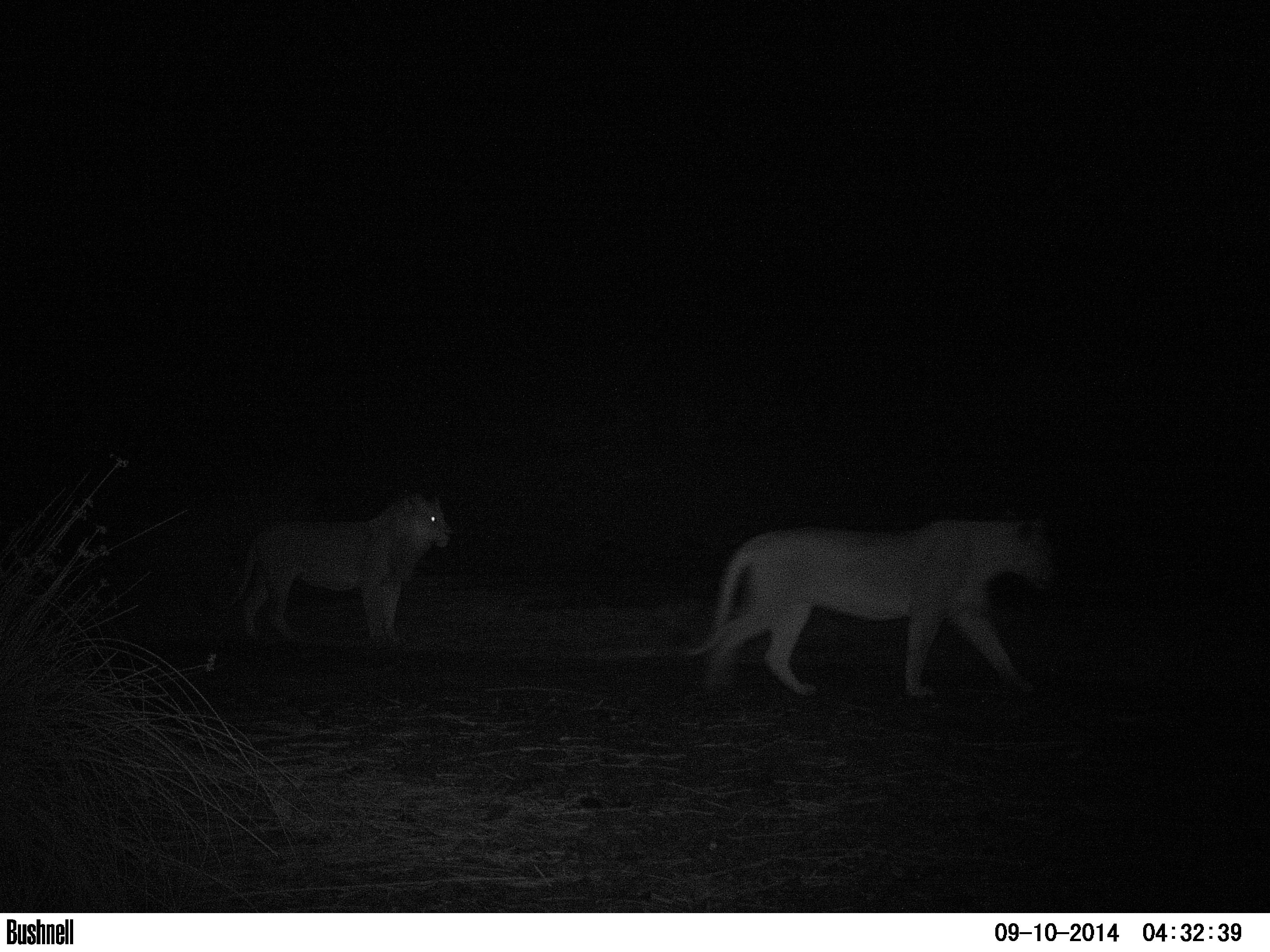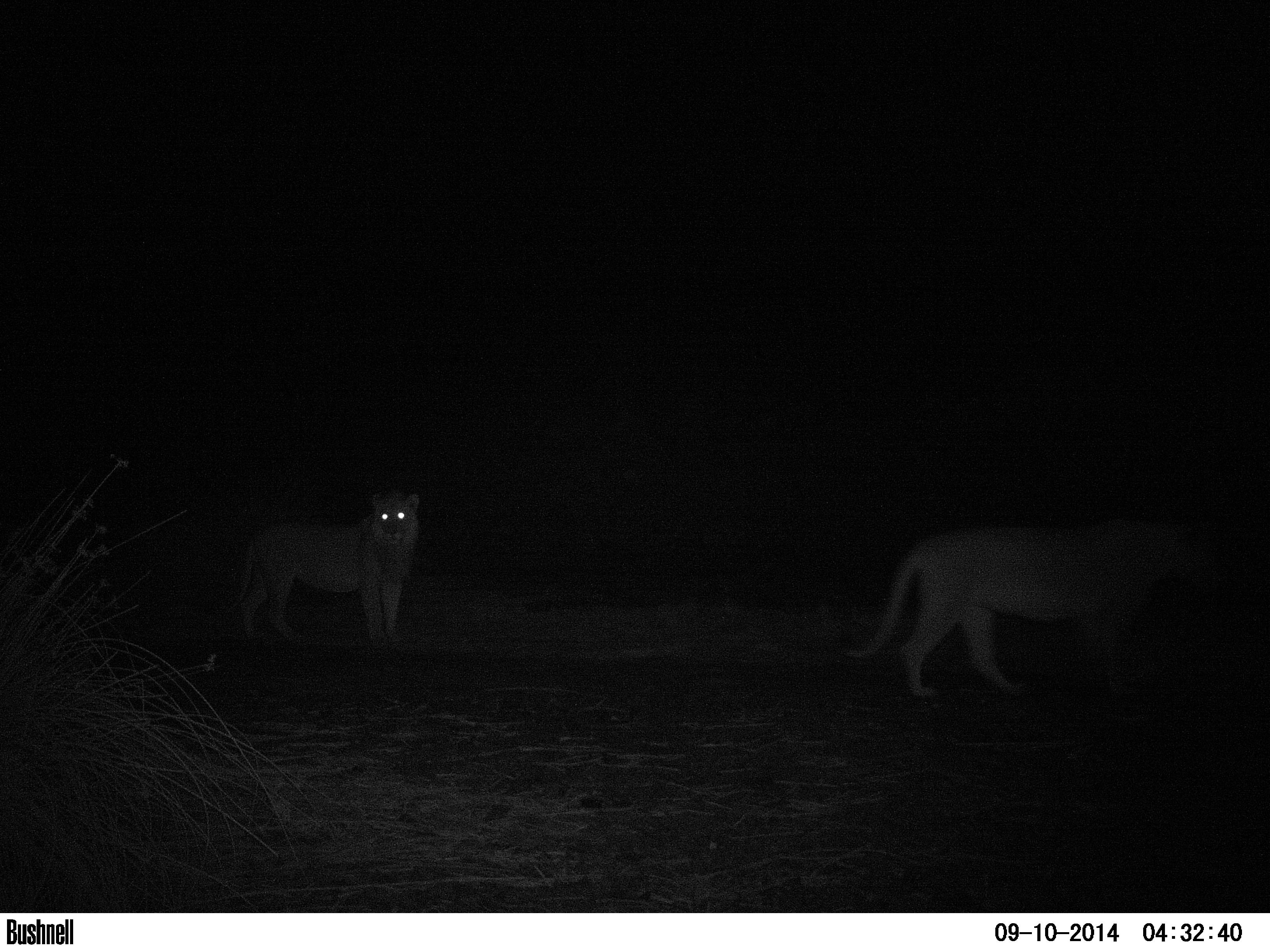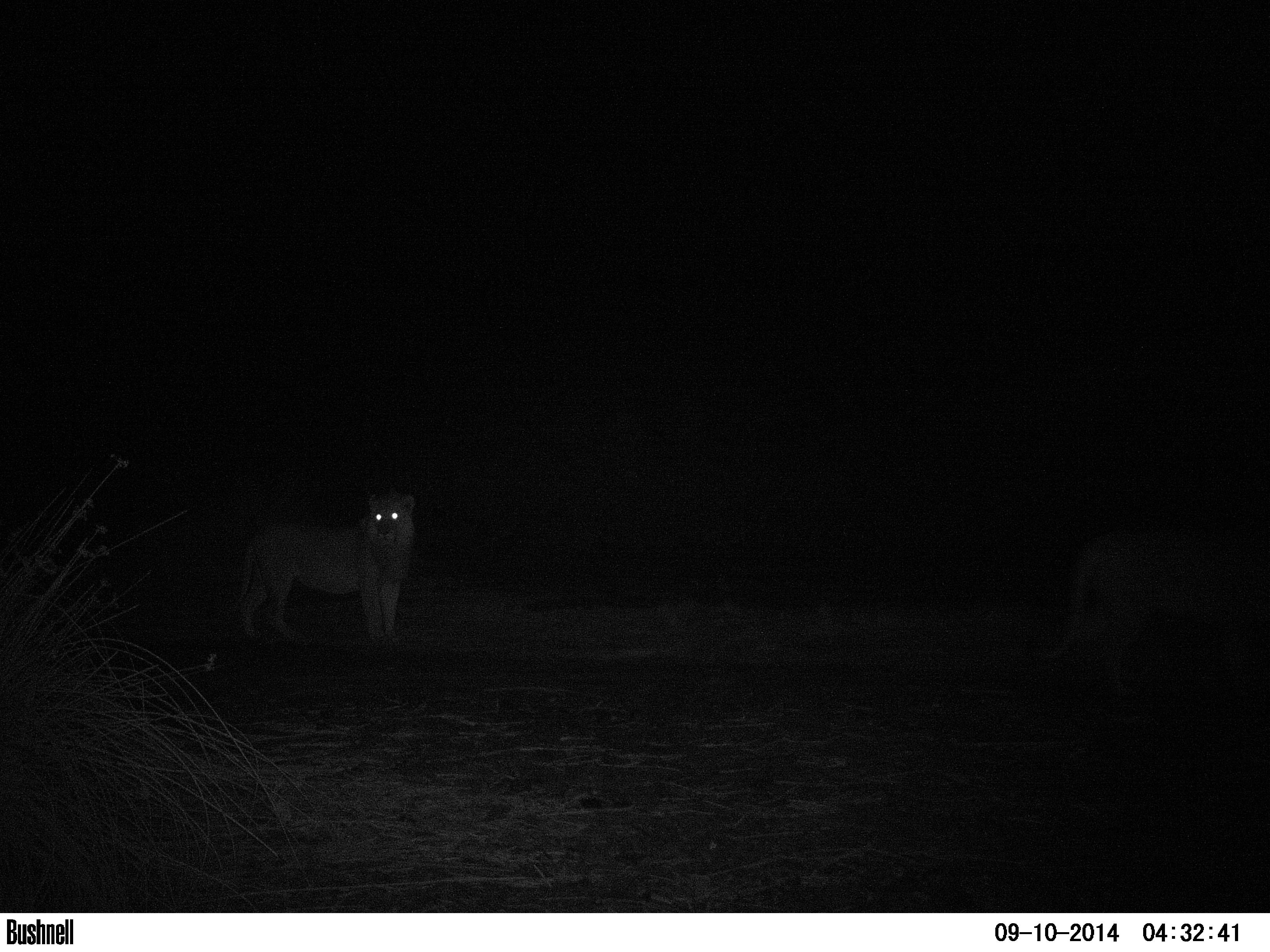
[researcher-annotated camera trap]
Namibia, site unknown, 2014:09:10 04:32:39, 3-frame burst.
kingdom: Animalia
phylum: Chordata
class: Mammalia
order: Carnivora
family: Felidae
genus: Panthera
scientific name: Panthera leo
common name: lion